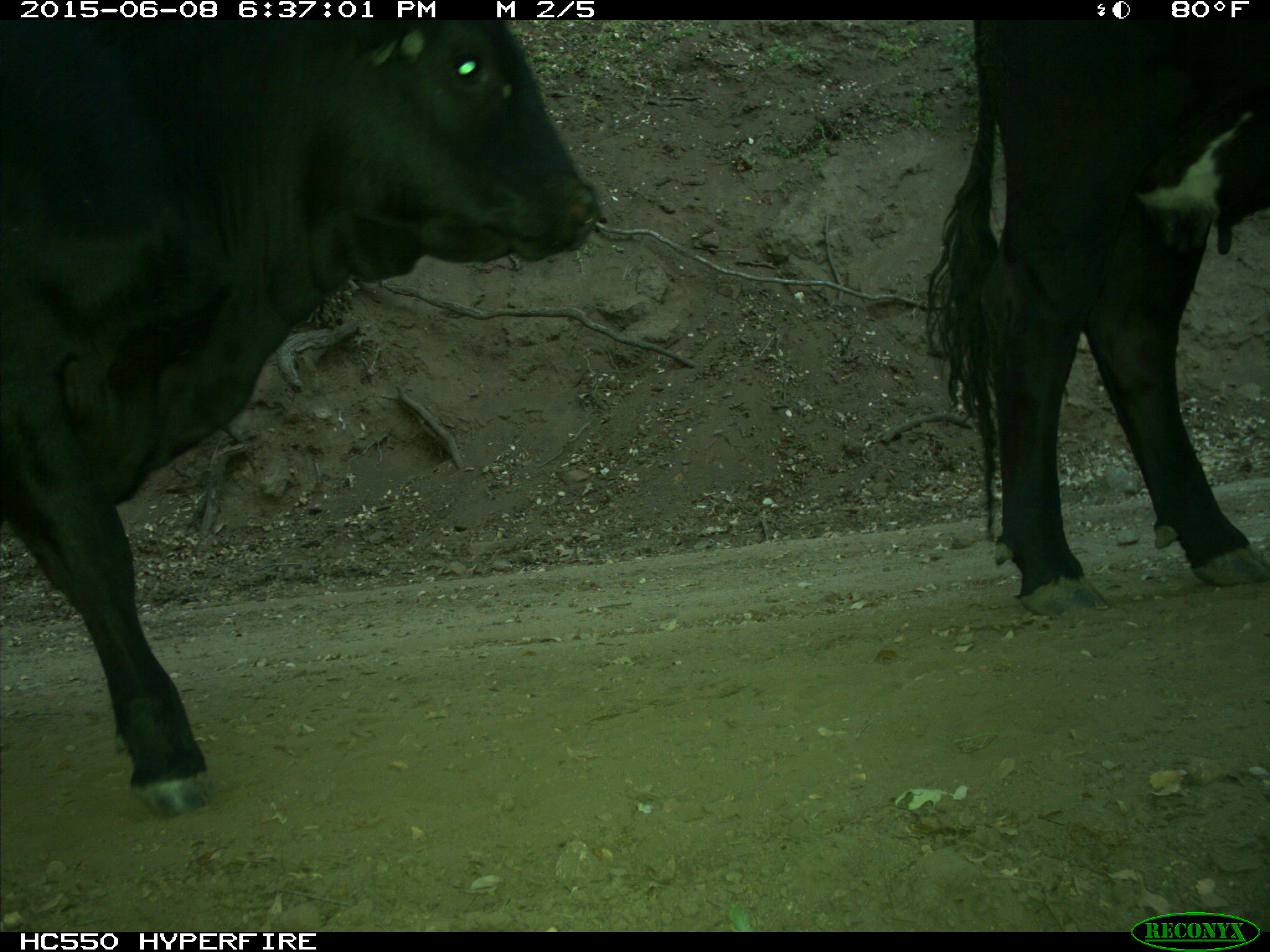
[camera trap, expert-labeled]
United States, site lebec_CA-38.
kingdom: Animalia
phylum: Chordata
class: Mammalia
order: Artiodactyla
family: Bovidae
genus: Bos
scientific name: Bos taurus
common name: domestic cow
Bos taurus (domestic cow).